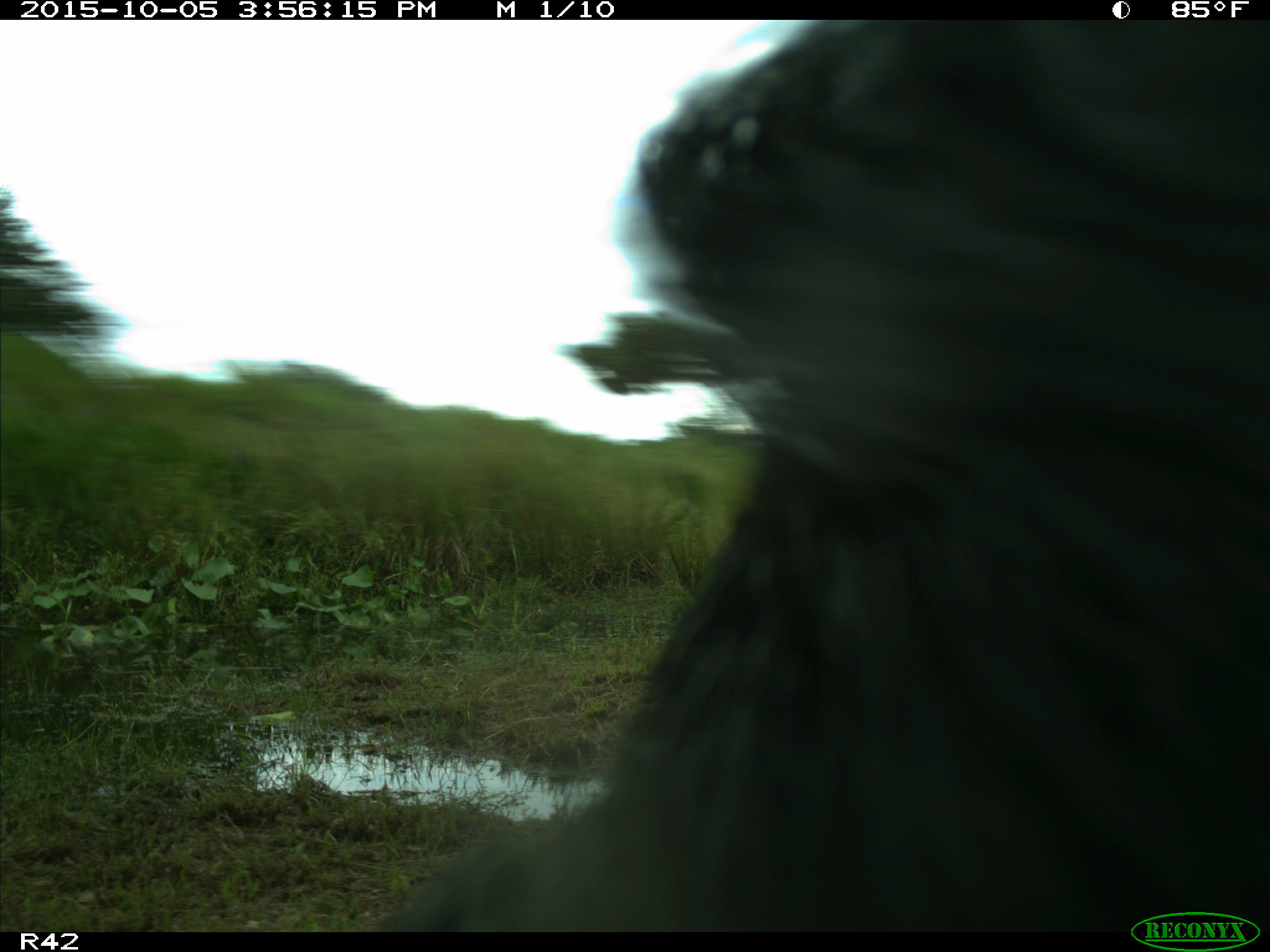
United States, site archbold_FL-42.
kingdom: Animalia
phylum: Chordata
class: Mammalia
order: Artiodactyla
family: Suidae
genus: Sus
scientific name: Sus scrofa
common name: wild boar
Sus scrofa (wild boar).